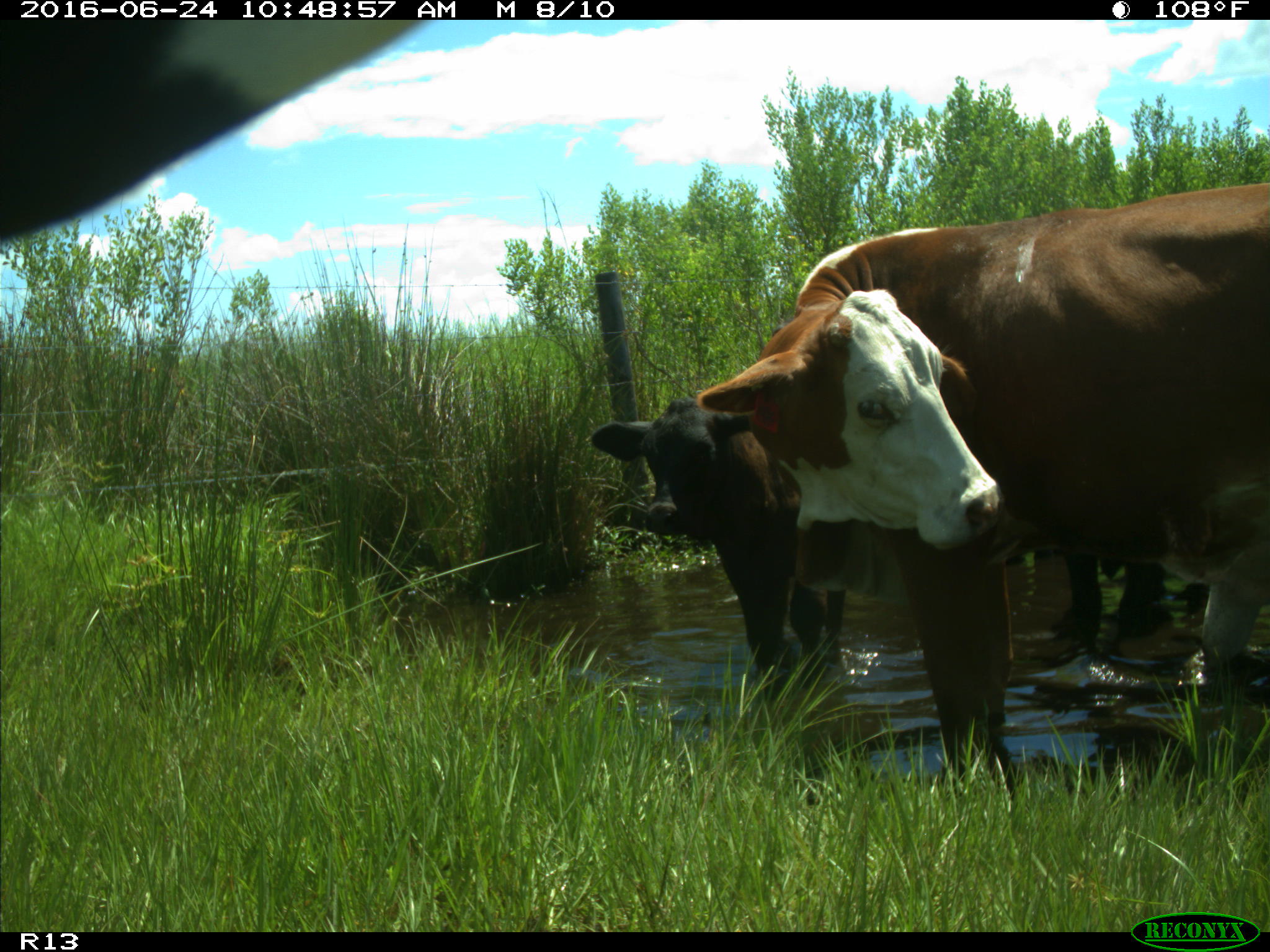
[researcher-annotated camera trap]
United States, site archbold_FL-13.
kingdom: Animalia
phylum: Chordata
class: Mammalia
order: Artiodactyla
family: Bovidae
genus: Bos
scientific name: Bos taurus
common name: domestic cow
Bos taurus (domestic cow).